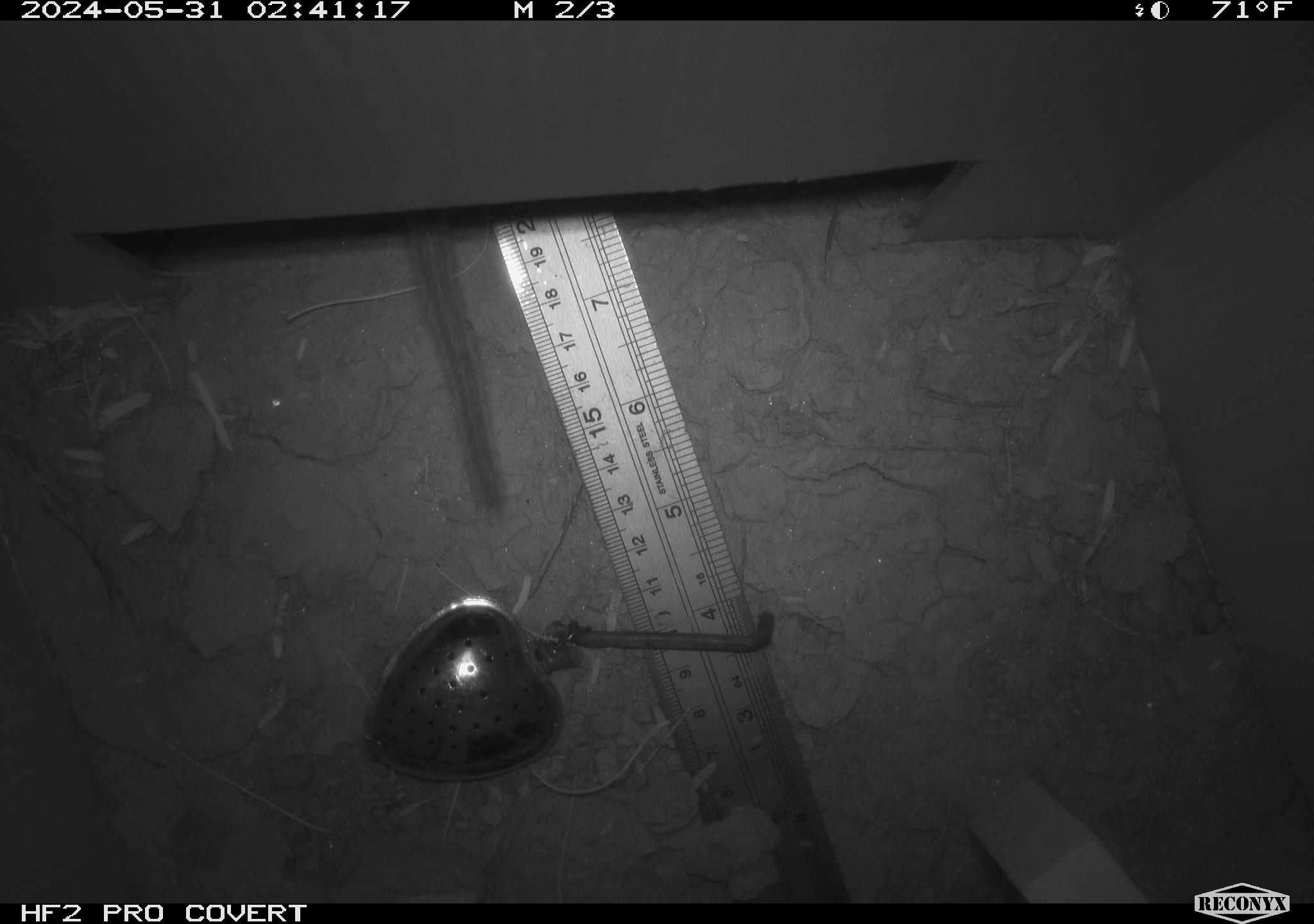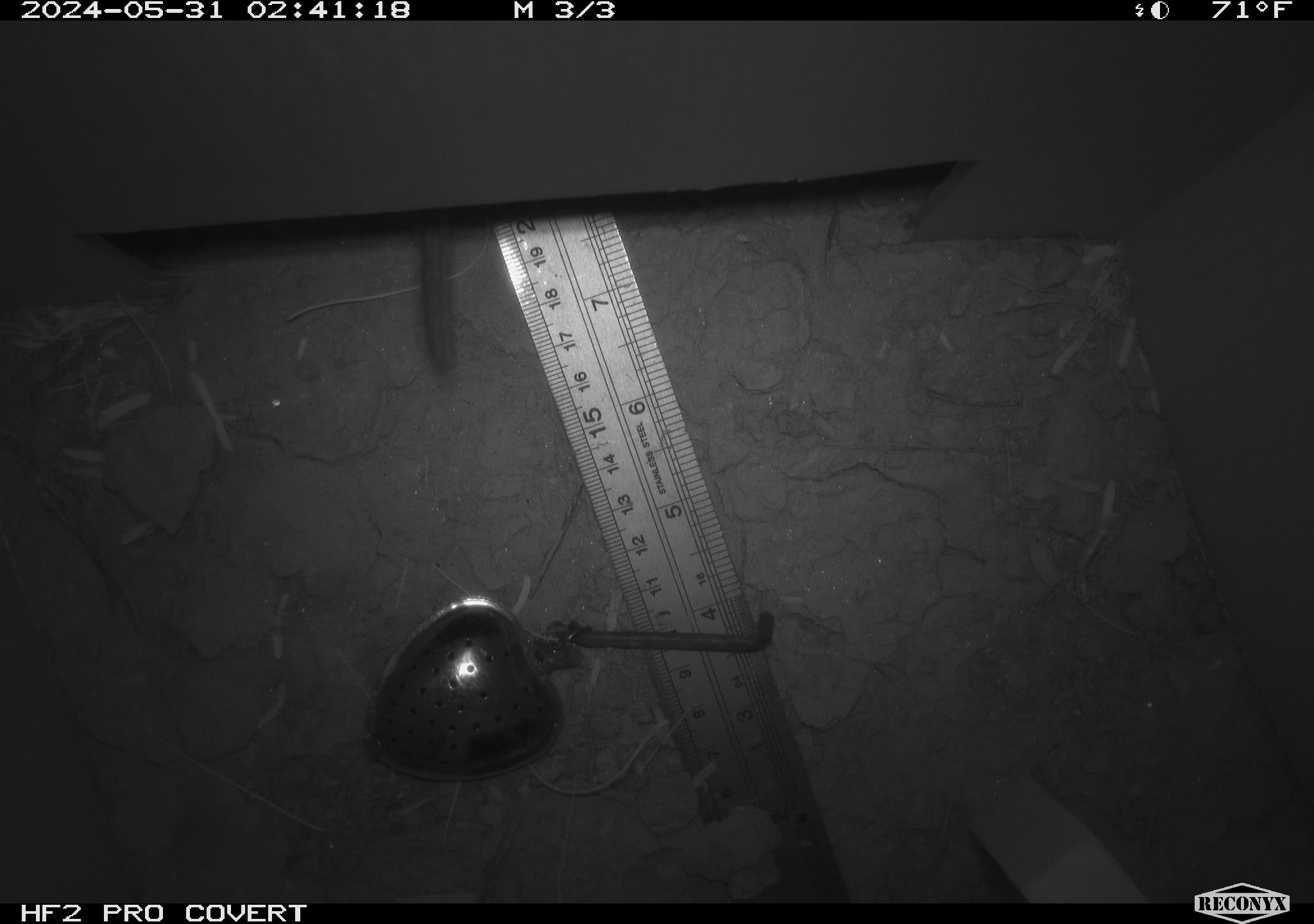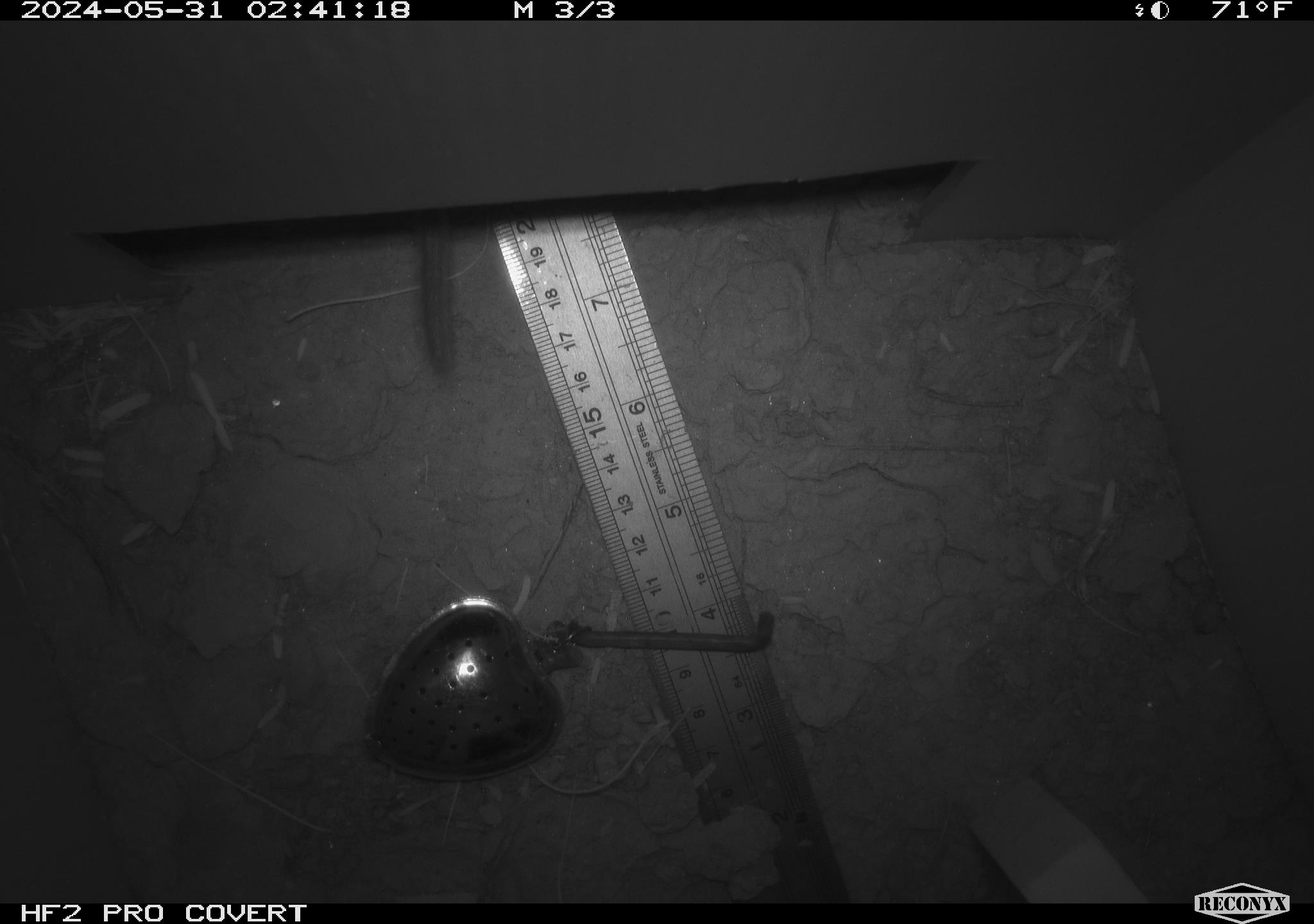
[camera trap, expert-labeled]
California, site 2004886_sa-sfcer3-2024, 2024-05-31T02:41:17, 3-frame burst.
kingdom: Animalia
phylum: Chordata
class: Mammalia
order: Rodentia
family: Cricetidae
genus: Neotoma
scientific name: Neotoma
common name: pack rat or woodrat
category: neotoma species